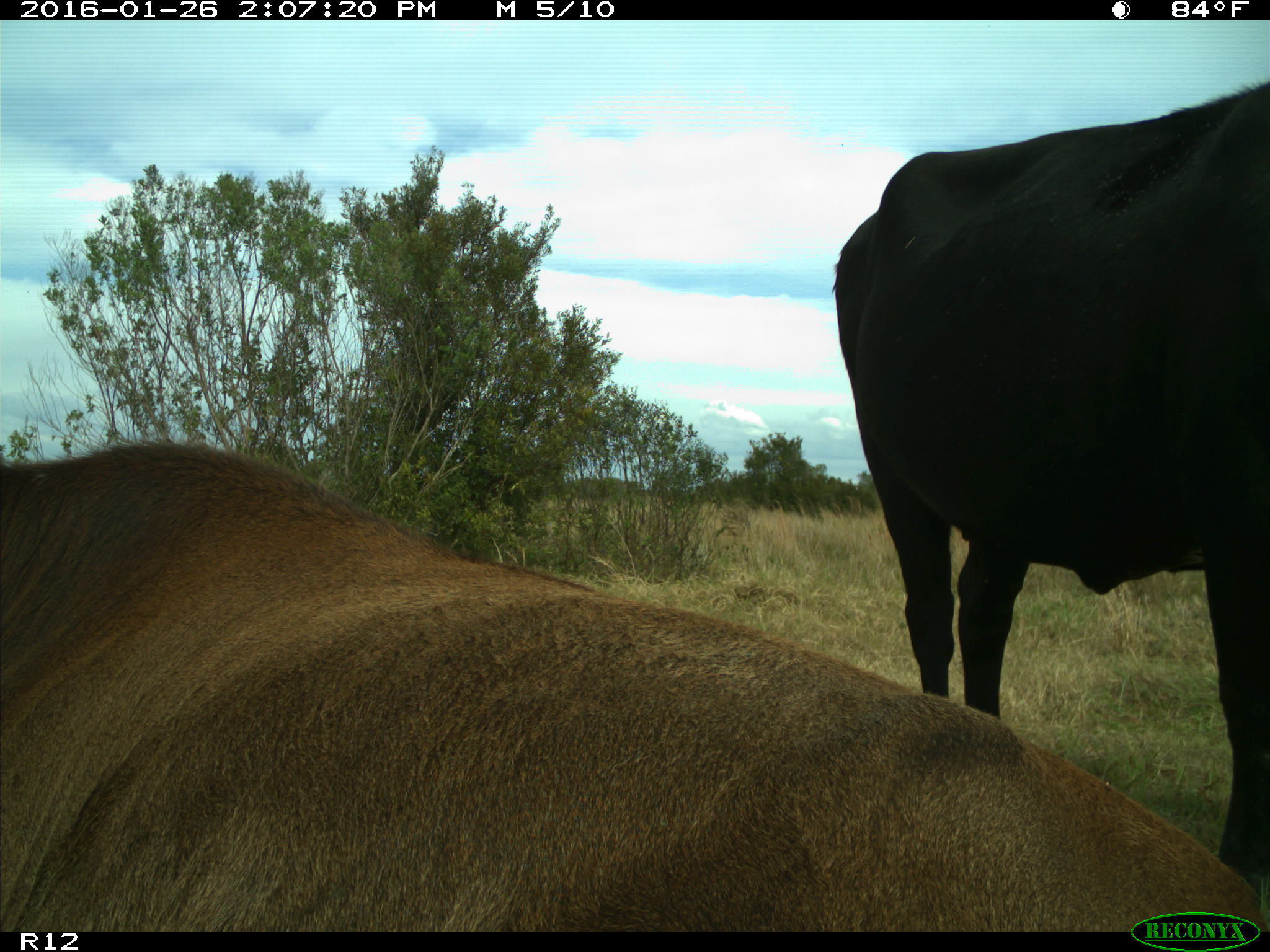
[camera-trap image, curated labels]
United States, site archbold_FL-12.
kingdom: Animalia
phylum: Chordata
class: Mammalia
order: Artiodactyla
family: Bovidae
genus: Bos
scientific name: Bos taurus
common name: domestic cow